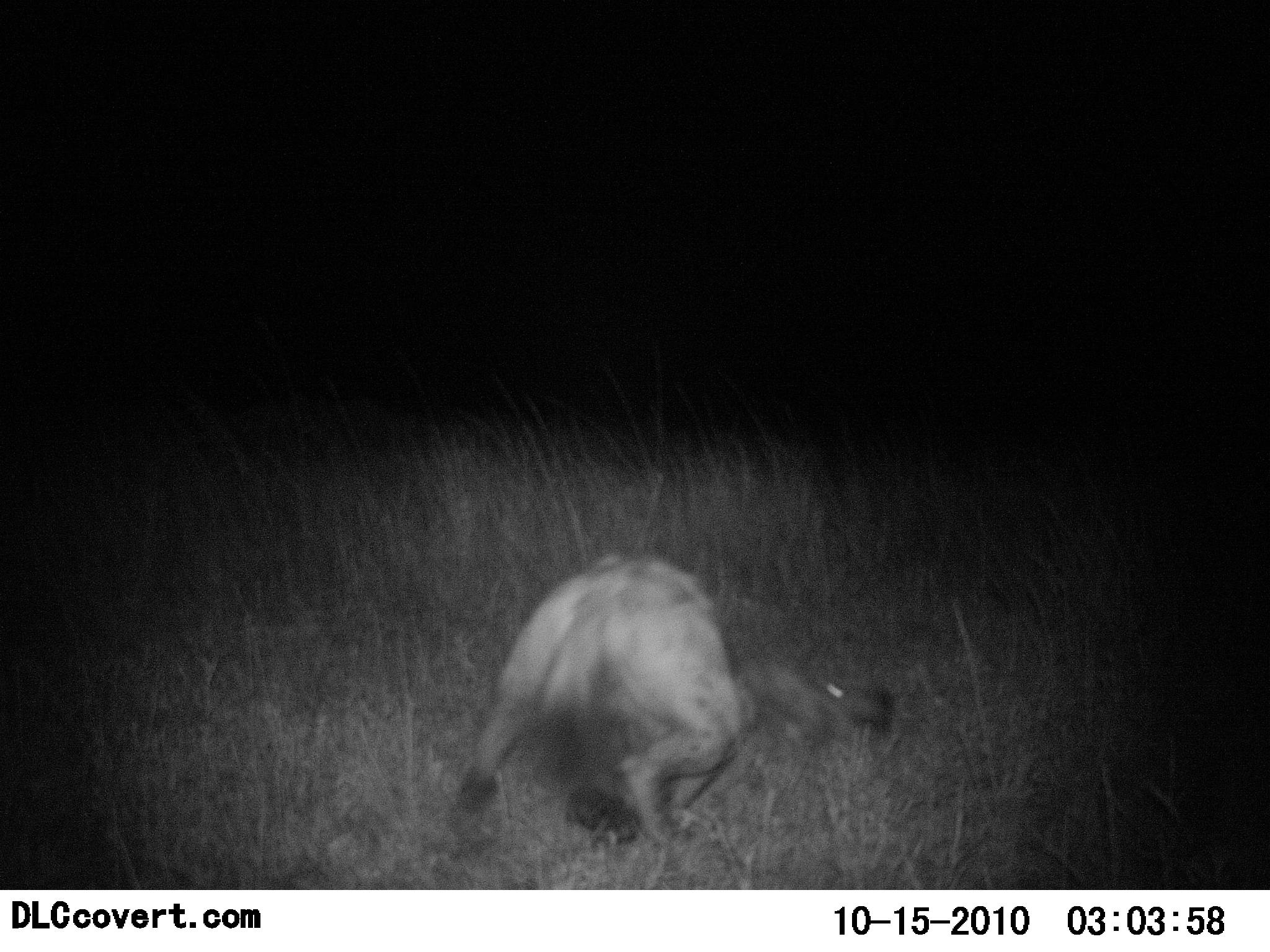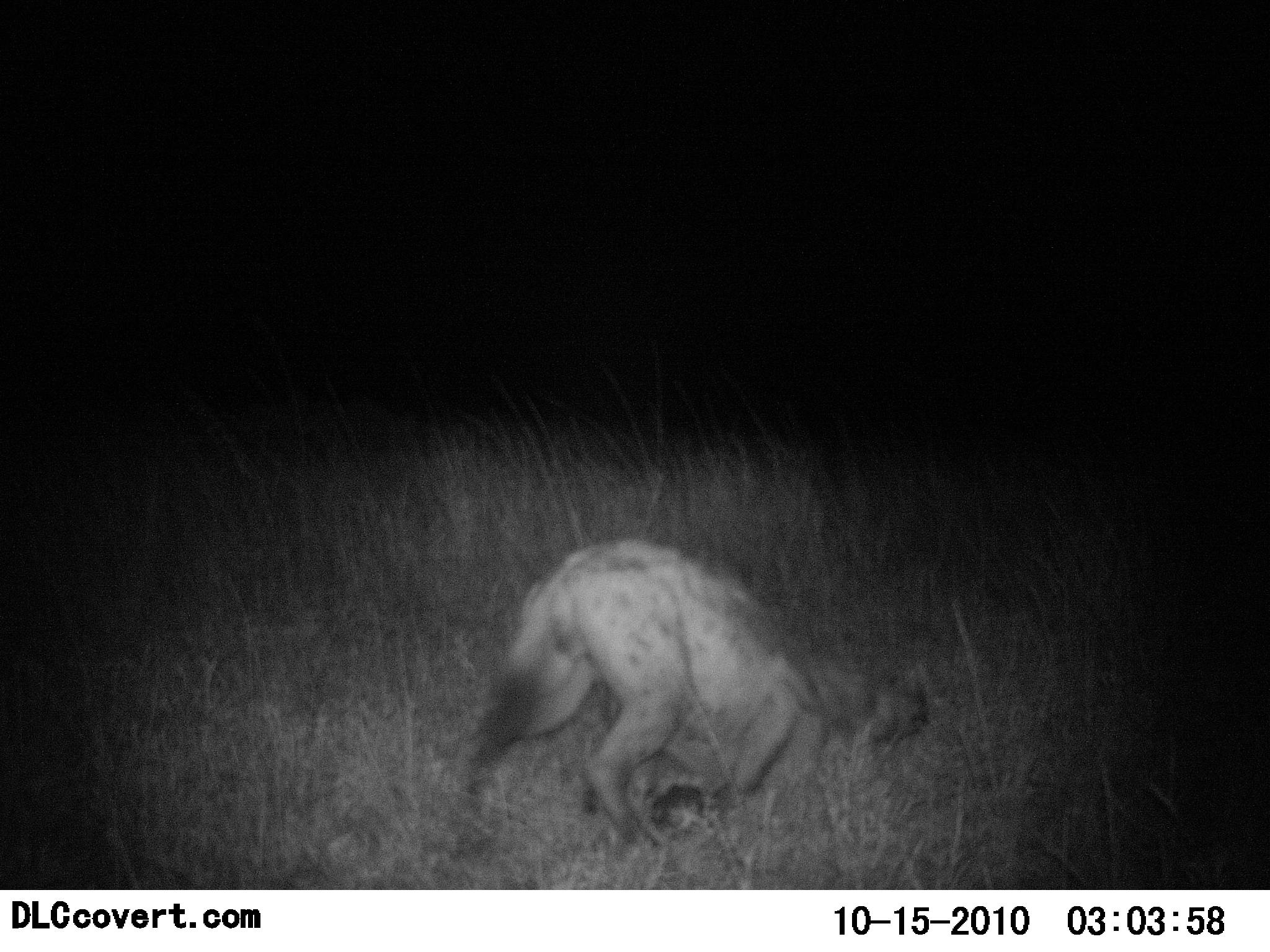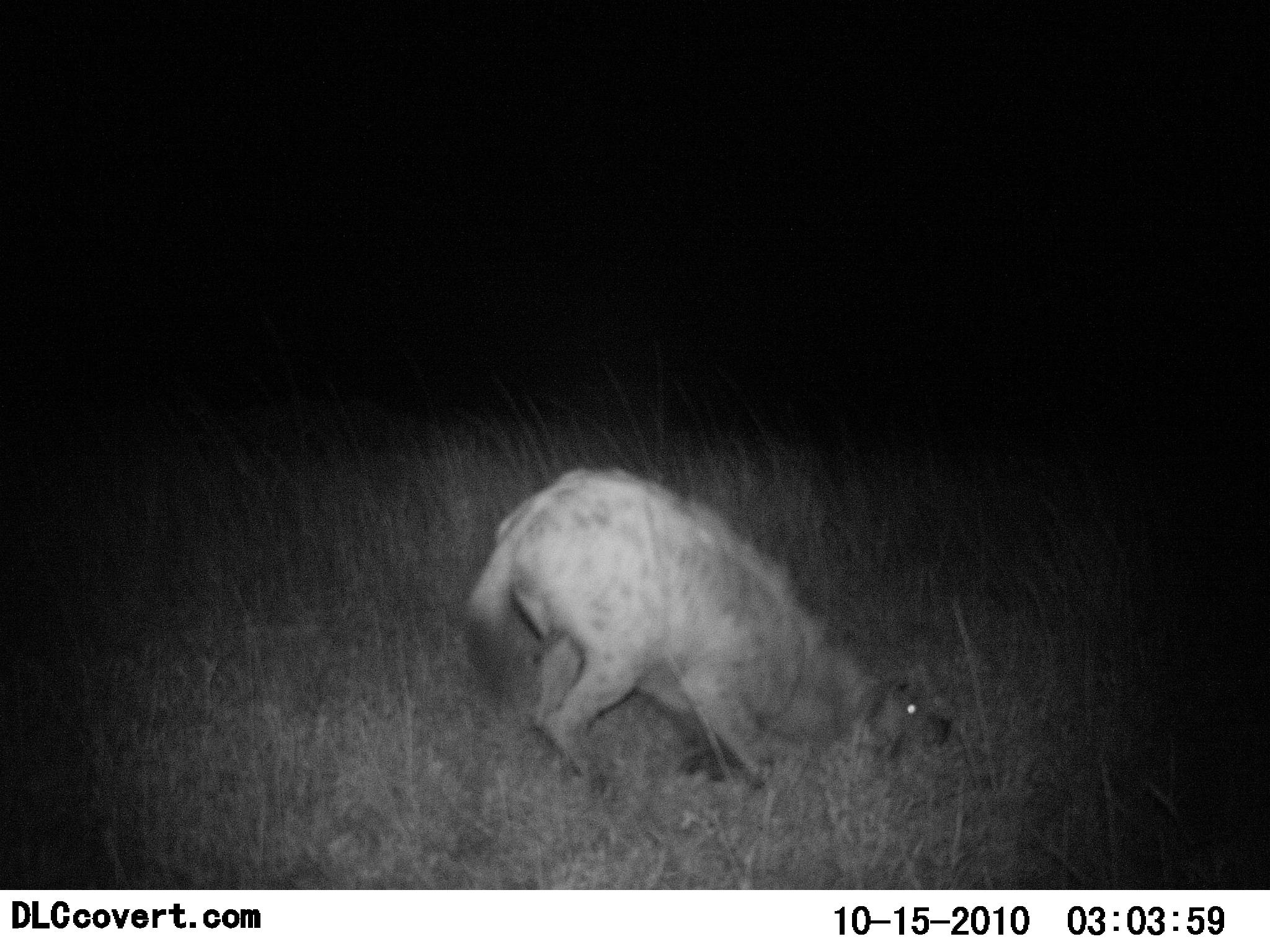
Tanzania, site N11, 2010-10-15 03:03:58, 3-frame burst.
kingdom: Animalia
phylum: Chordata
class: Mammalia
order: Carnivora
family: Hyaenidae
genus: Crocuta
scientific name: Crocuta crocuta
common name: spotted hyena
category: hyenaspotted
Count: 1.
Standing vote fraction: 23%.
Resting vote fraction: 15%.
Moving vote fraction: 46%.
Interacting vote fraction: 31%.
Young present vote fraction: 0%.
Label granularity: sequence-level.